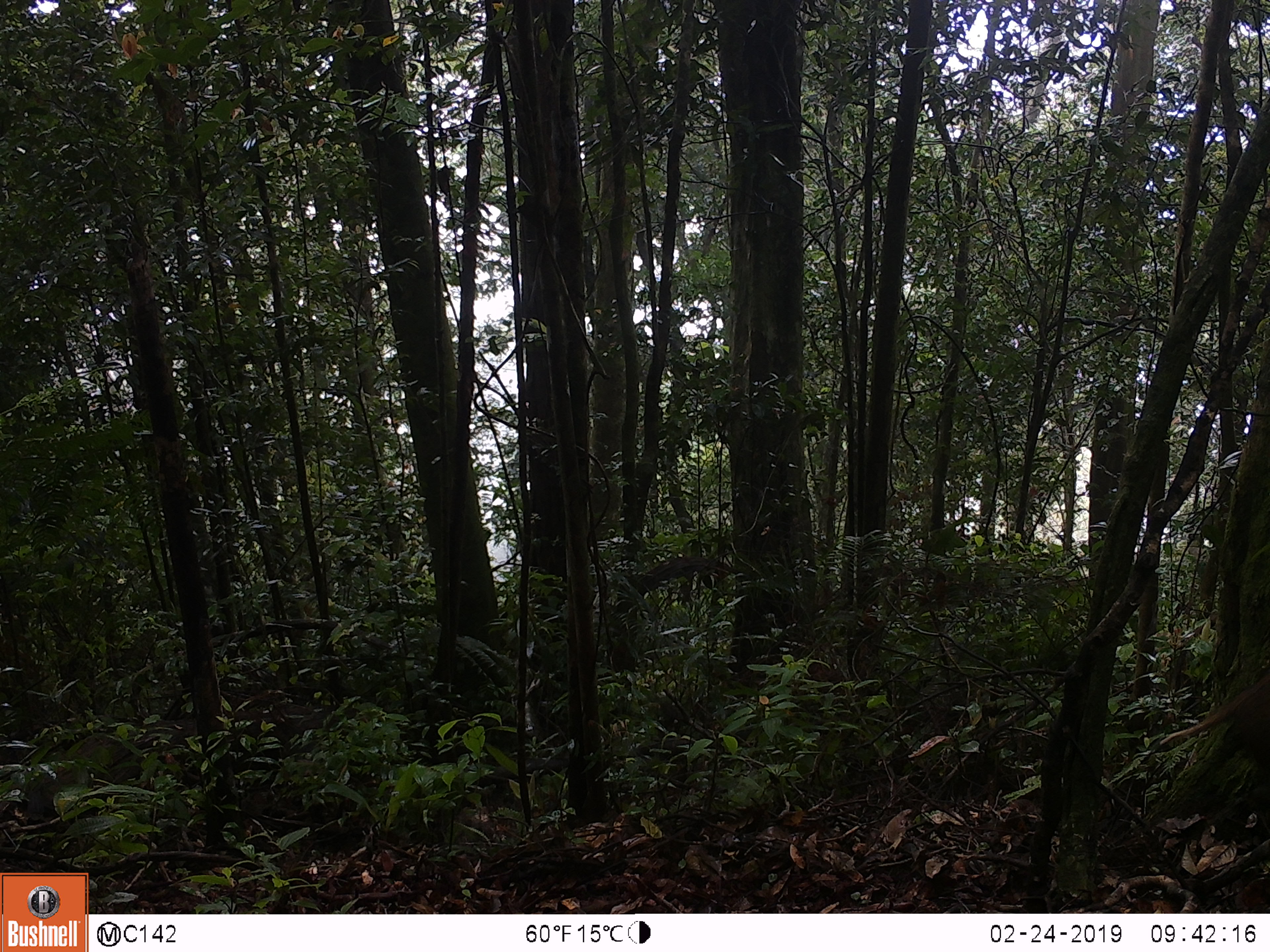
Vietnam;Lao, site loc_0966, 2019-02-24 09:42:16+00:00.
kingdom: Animalia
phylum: Chordata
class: Mammalia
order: Artiodactyla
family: Suidae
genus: Sus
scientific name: Sus scrofa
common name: eurasian wild pig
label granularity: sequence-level